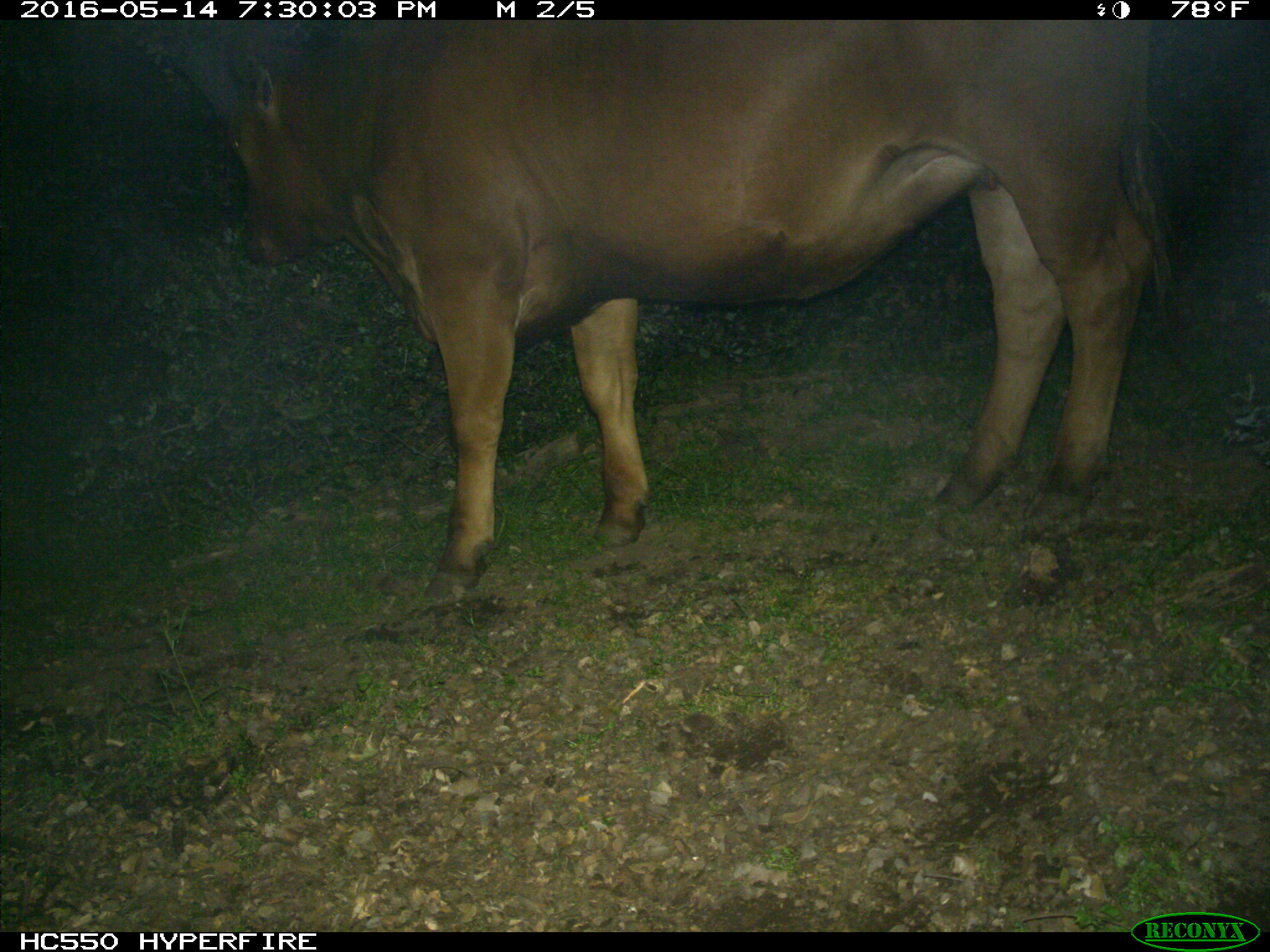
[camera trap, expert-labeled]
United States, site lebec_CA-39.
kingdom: Animalia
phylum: Chordata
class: Mammalia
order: Artiodactyla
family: Bovidae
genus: Bos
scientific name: Bos taurus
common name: domestic cow